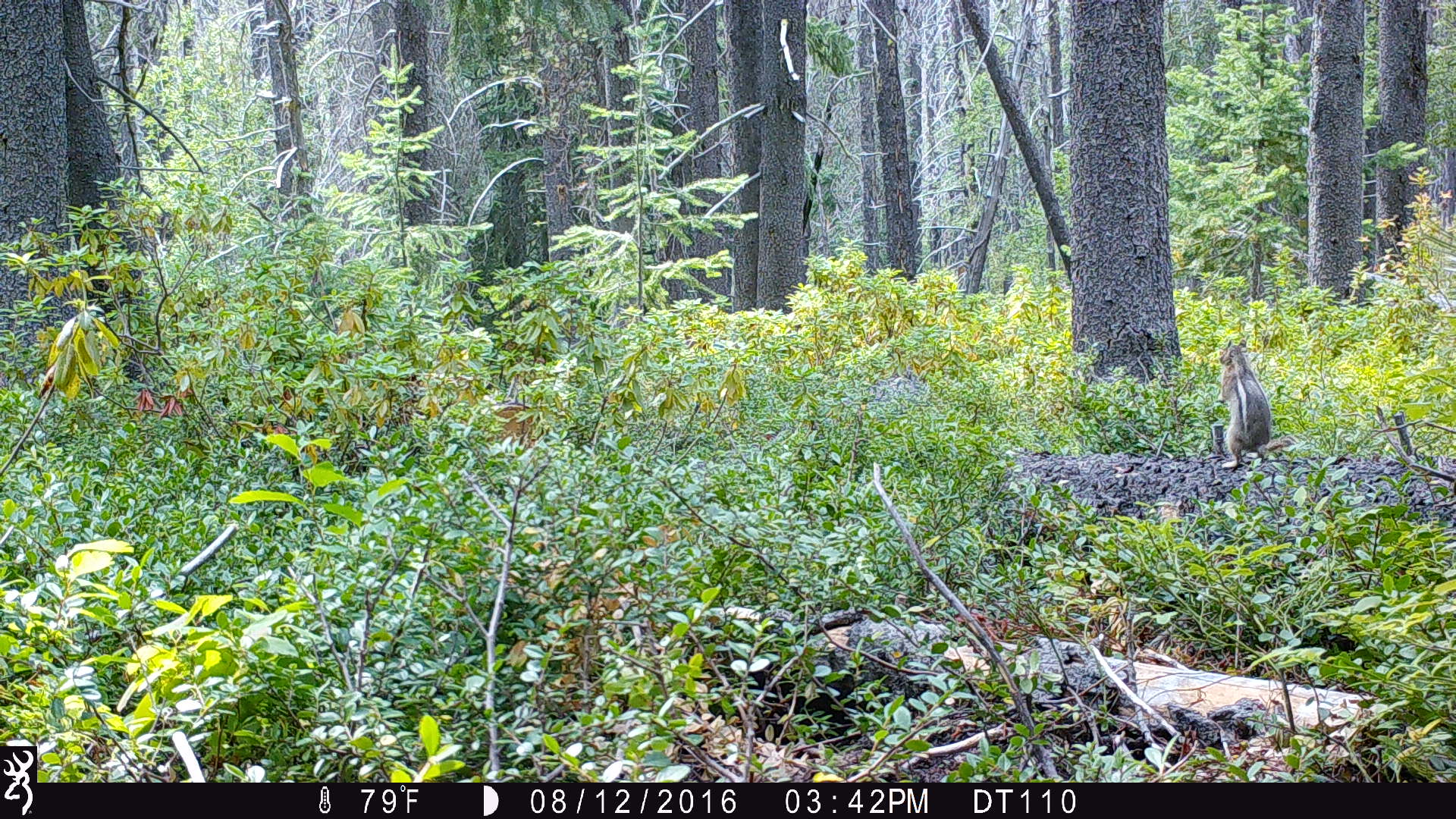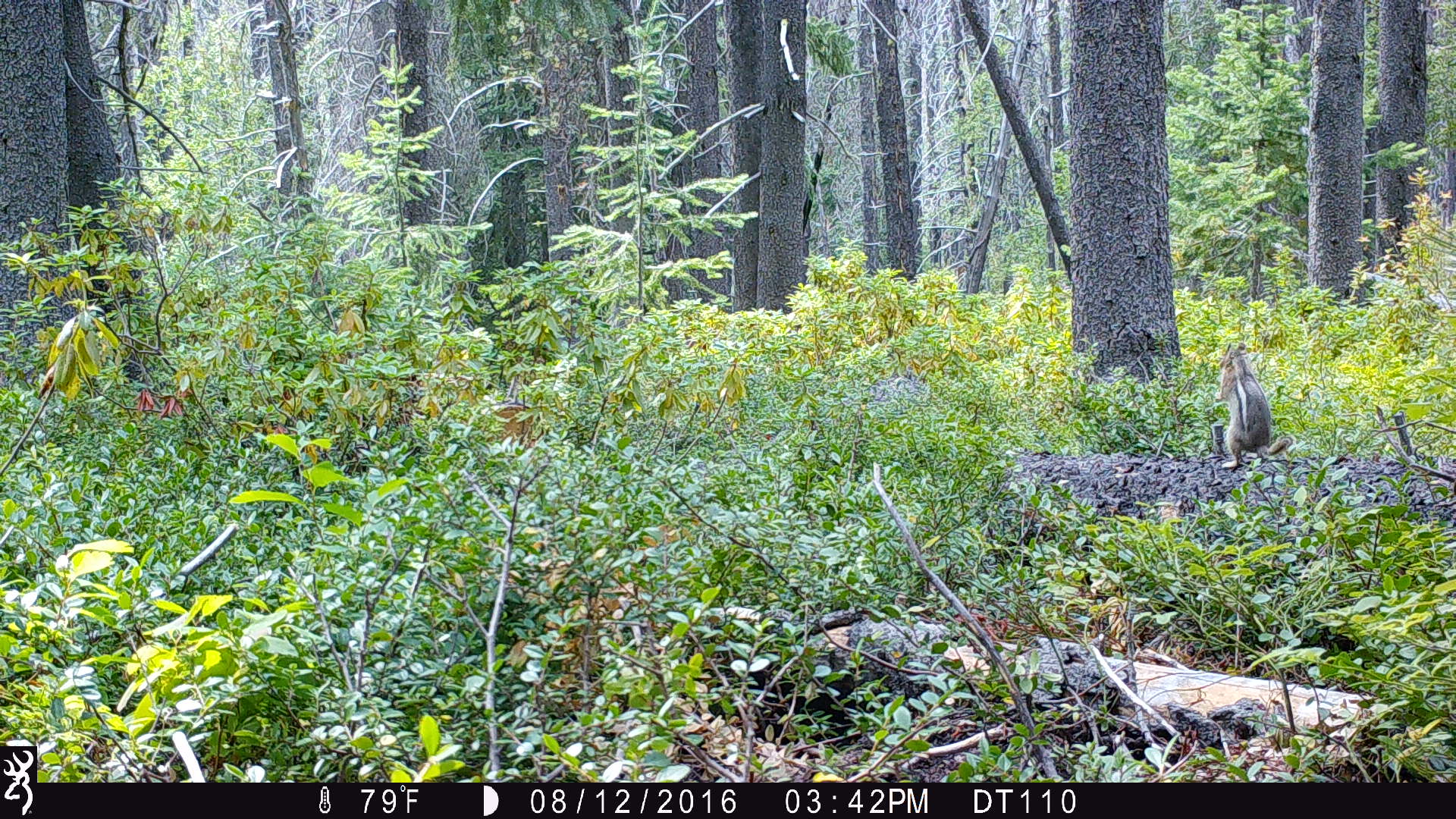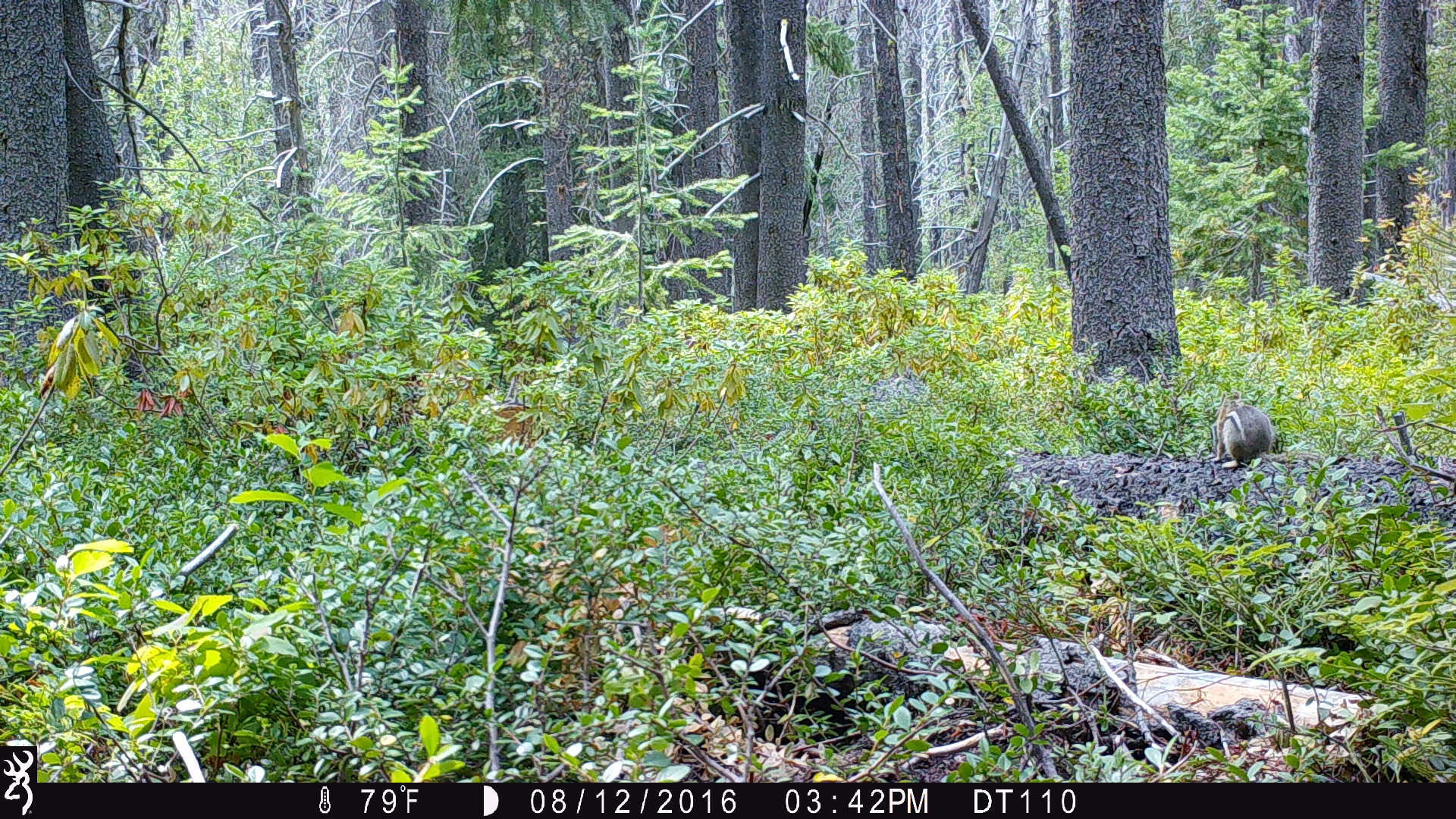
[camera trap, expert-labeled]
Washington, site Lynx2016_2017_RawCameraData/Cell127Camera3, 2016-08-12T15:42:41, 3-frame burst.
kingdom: Animalia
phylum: Chordata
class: Mammalia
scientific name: Mammalia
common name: small mammal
Small mammal (Mammalia). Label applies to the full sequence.